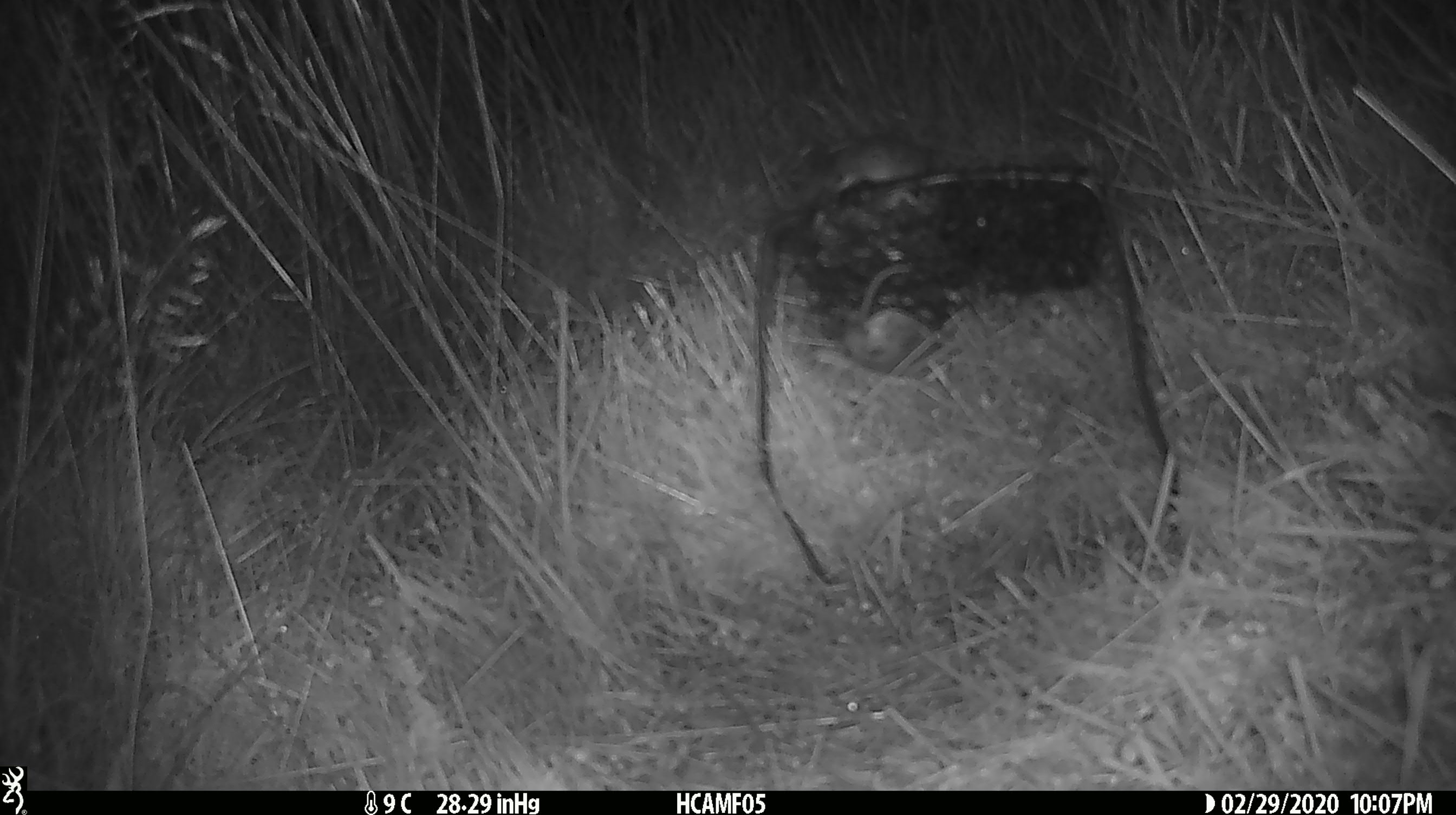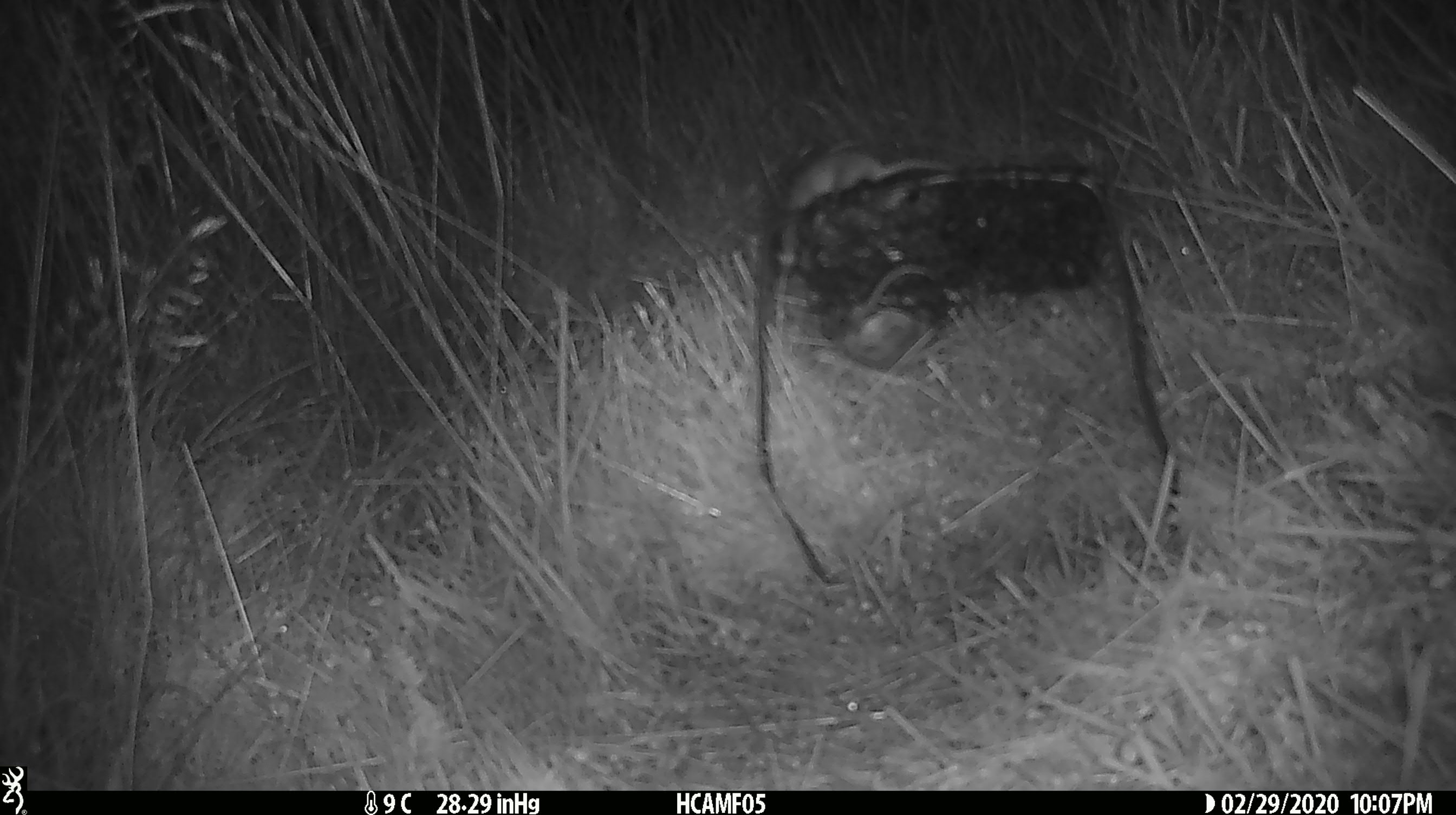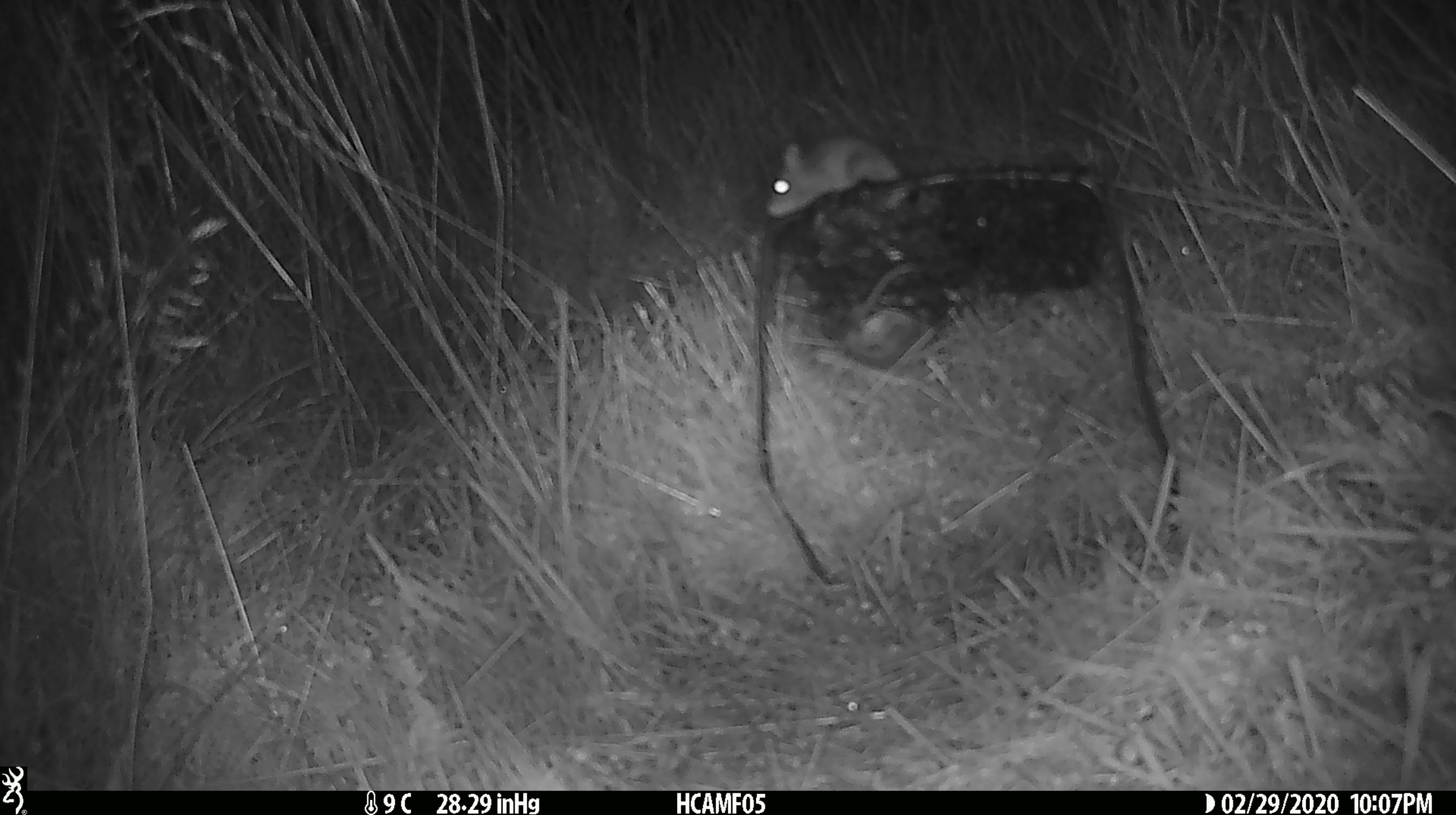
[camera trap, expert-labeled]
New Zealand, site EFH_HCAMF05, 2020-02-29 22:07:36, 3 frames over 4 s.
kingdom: Animalia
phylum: Chordata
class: Mammalia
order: Rodentia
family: Muridae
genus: Mus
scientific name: Mus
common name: mouse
Mouse (Mus).